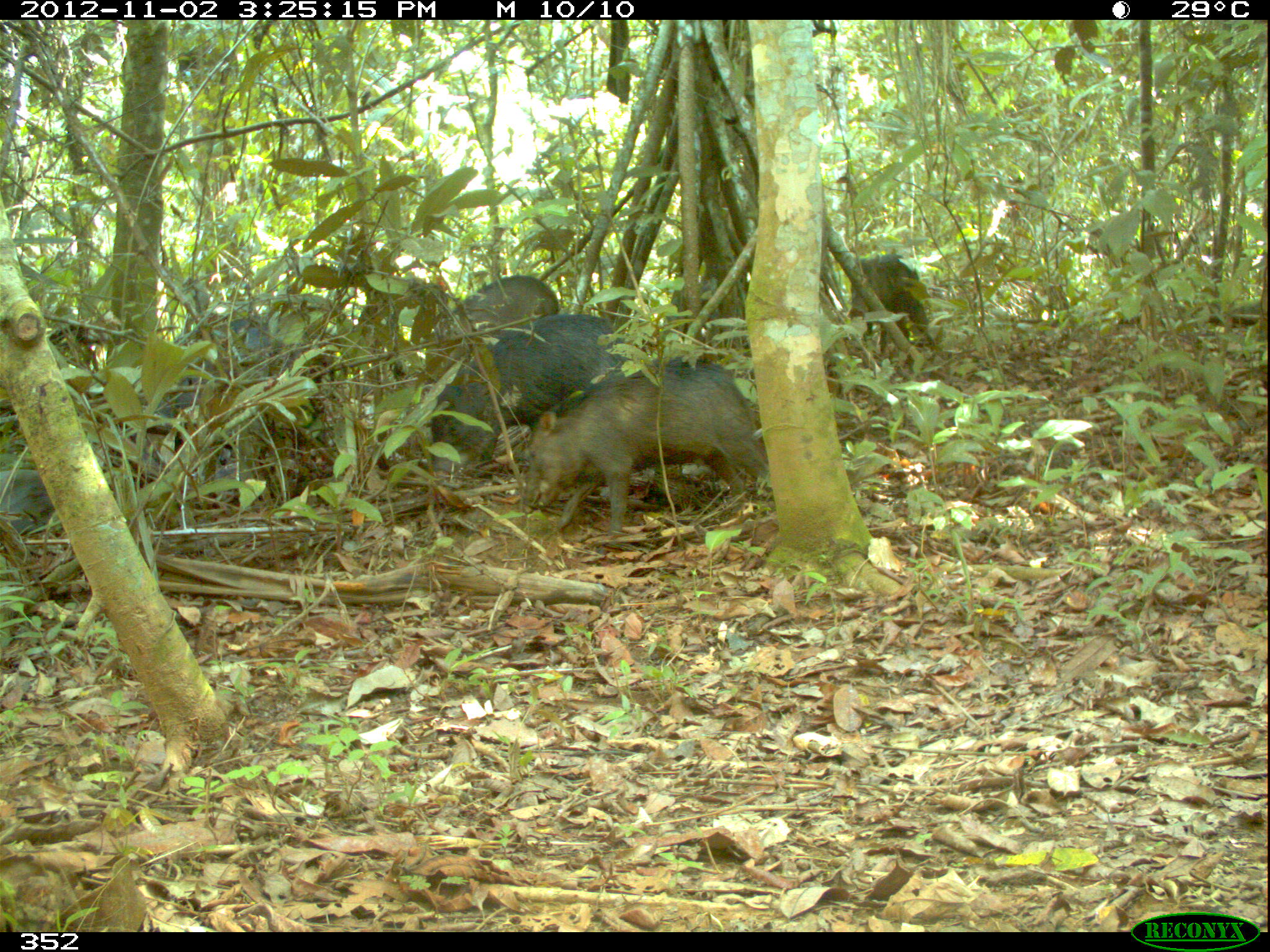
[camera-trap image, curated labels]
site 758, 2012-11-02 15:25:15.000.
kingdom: Animalia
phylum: Chordata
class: Mammalia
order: Artiodactyla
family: Tayassuidae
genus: Tayassu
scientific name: Tayassu pecari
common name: white-lipped peccary